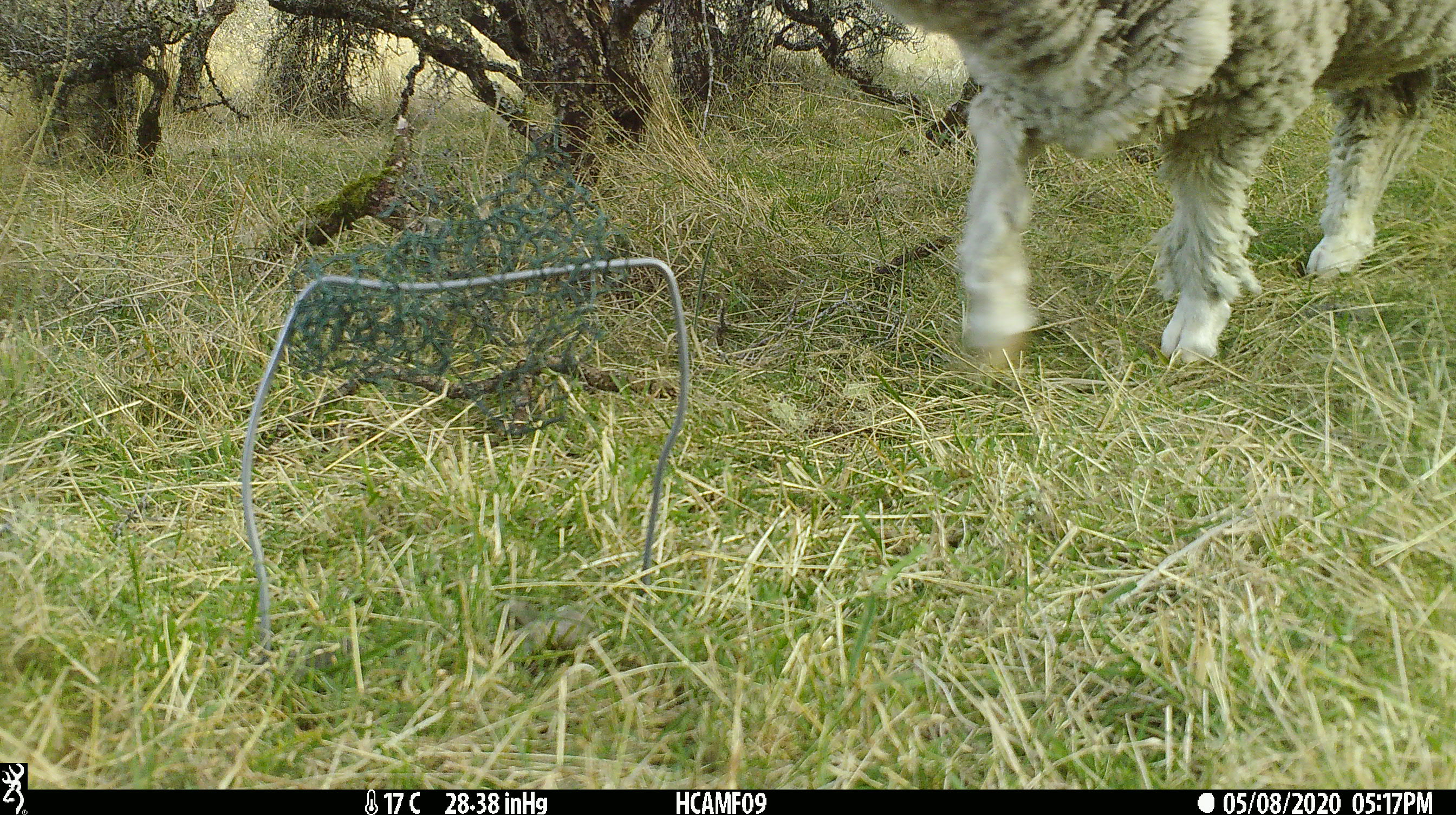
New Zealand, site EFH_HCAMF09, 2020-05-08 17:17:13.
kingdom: Animalia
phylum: Chordata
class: Mammalia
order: Artiodactyla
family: Bovidae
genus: Ovis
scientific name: Ovis aries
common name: domestic sheep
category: sheep